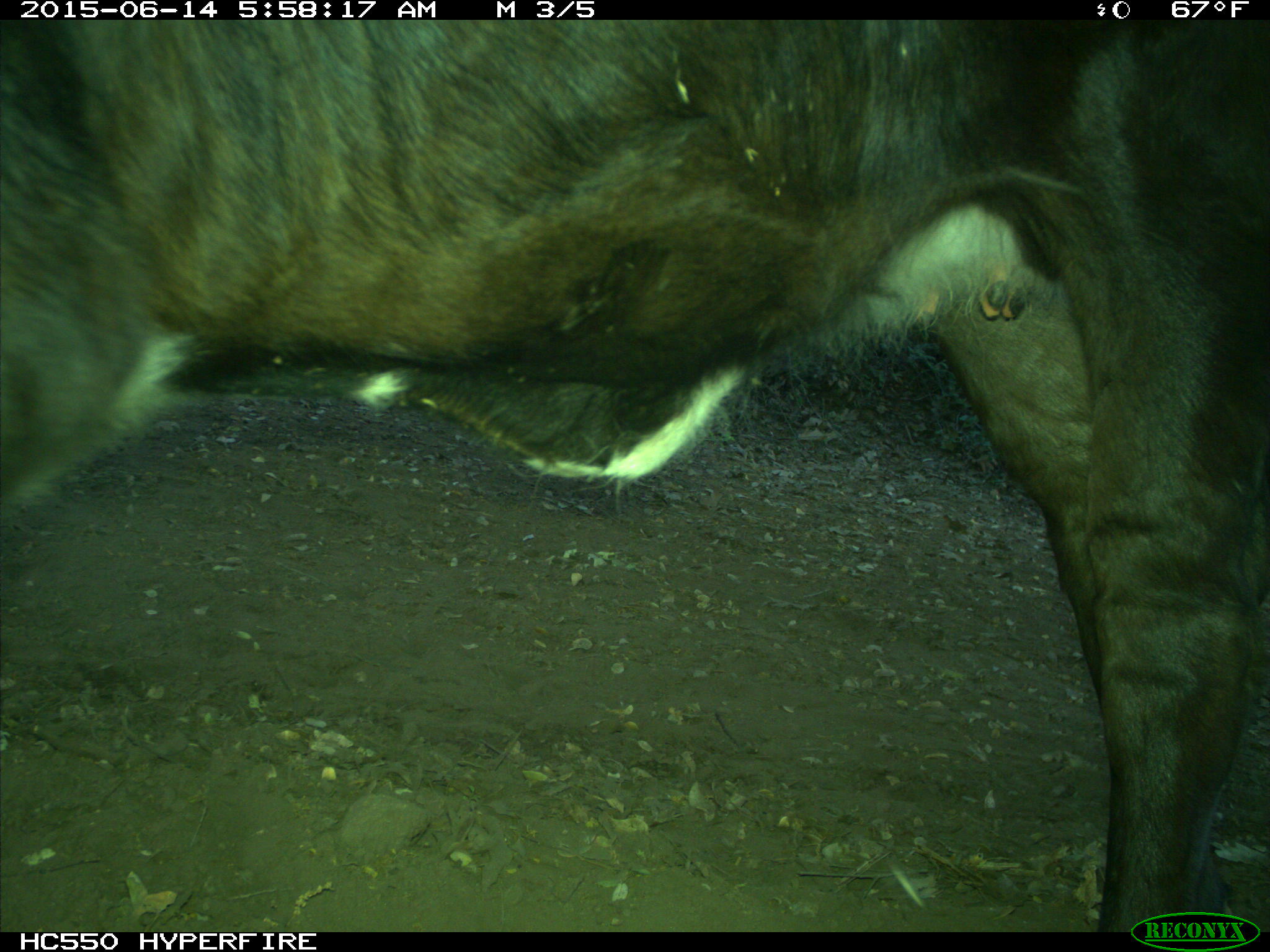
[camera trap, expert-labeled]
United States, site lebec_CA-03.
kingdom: Animalia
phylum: Chordata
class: Mammalia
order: Artiodactyla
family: Bovidae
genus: Bos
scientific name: Bos taurus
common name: domestic cow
Bos taurus (domestic cow).